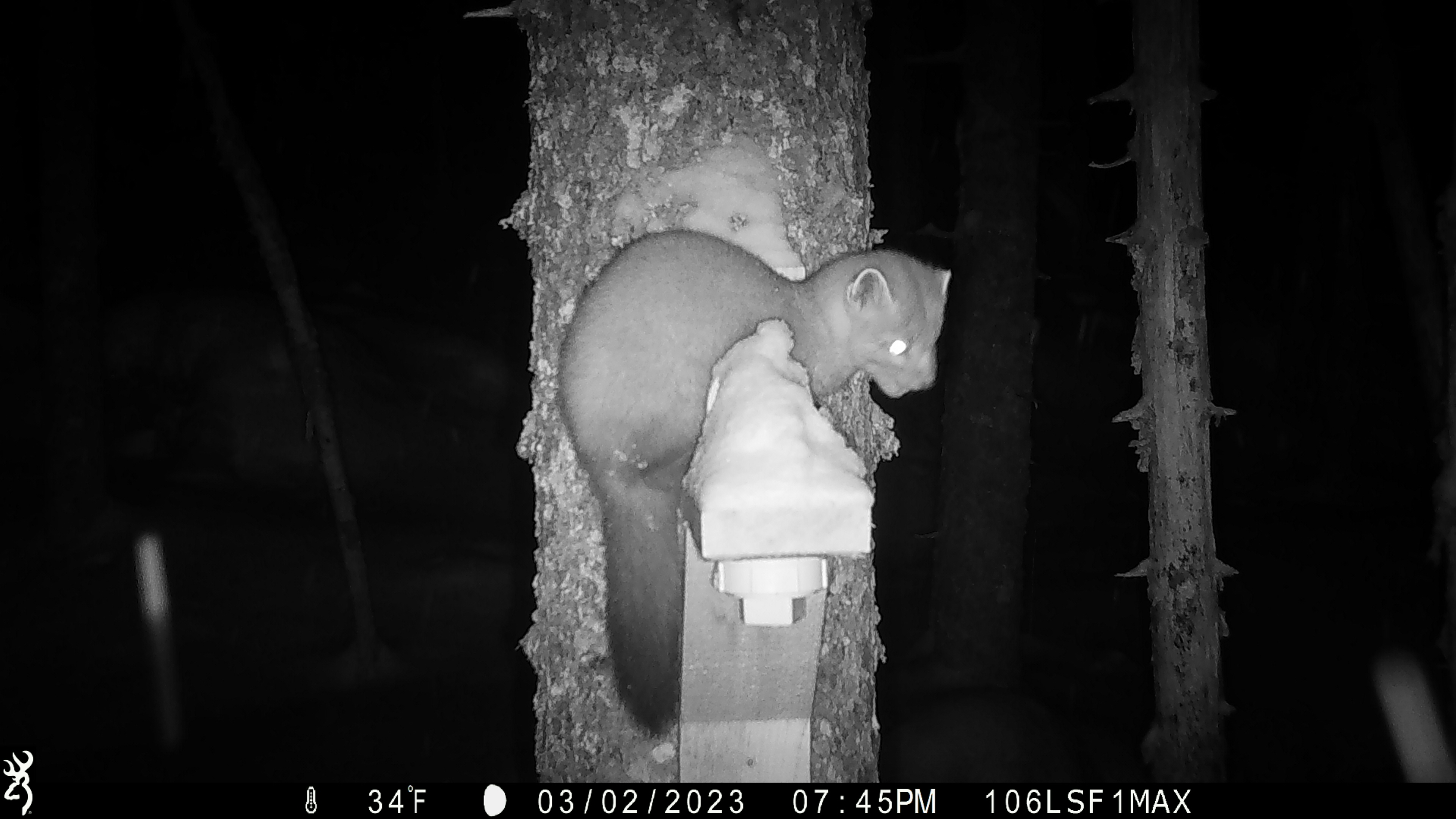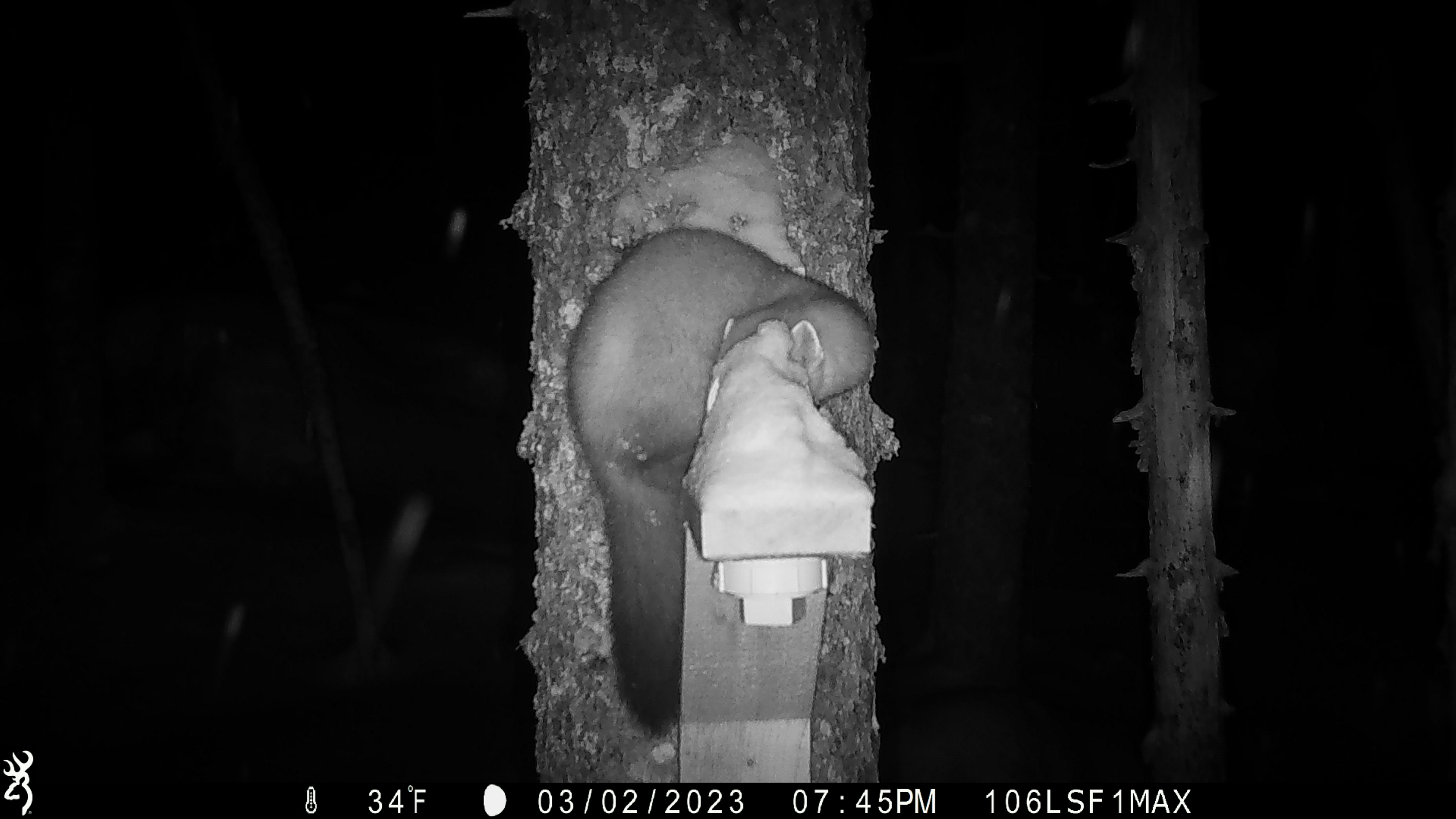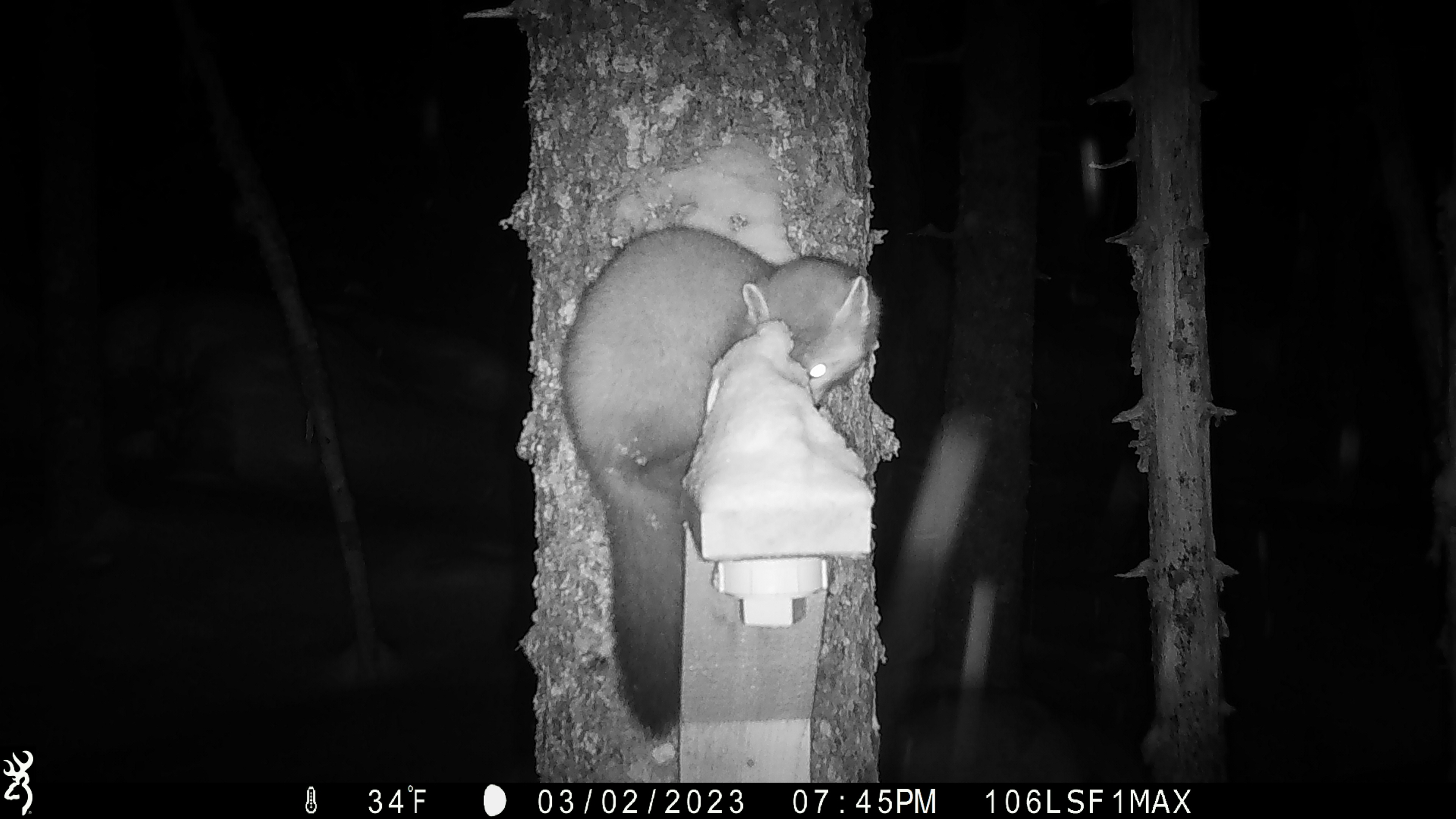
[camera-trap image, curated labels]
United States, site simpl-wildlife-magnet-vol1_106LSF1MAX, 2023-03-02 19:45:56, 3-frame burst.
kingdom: Animalia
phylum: Chordata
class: Mammalia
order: Carnivora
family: Mustelidae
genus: Martes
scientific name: Martes americana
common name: american marten